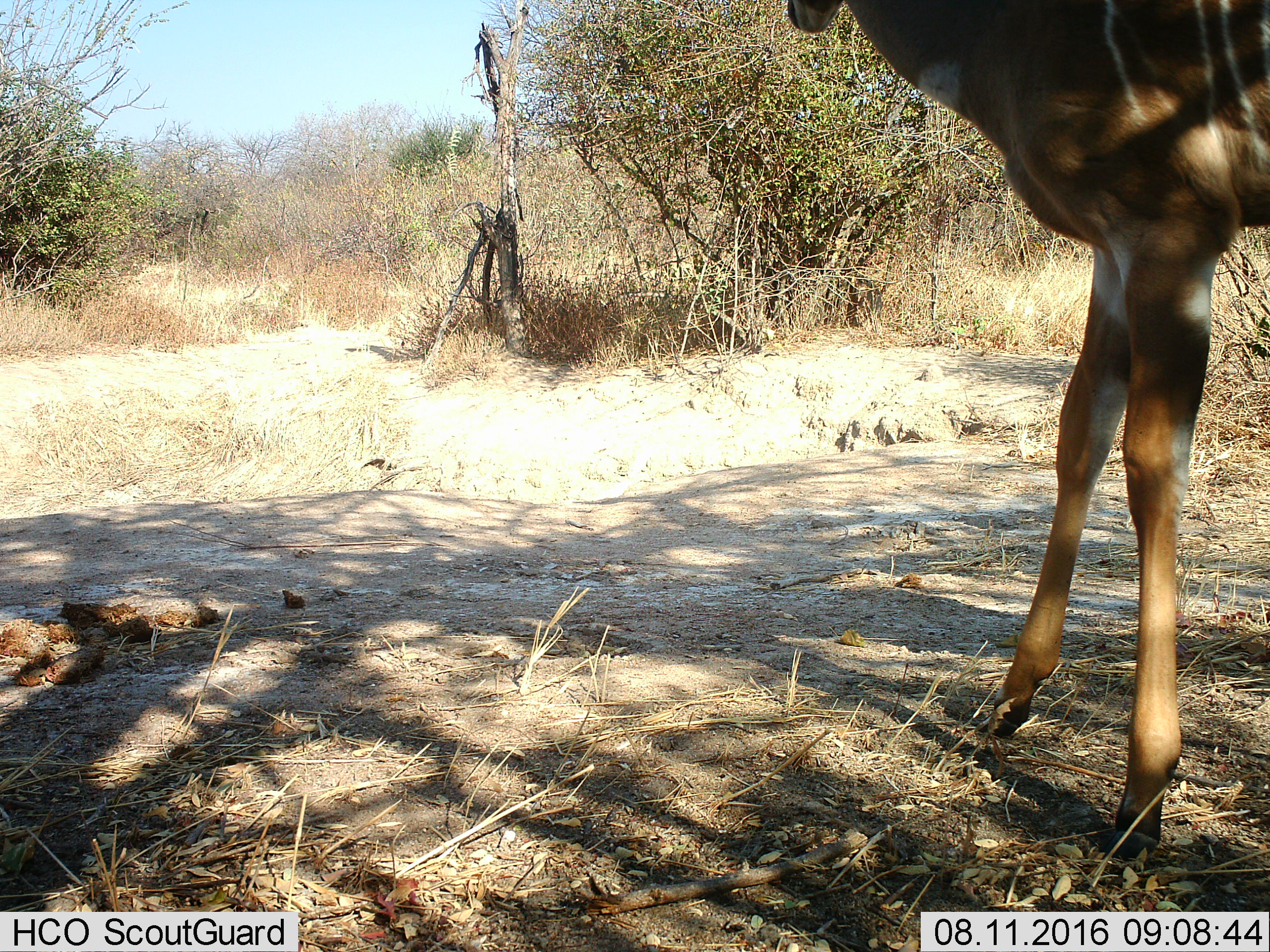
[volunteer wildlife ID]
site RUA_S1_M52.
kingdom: Animalia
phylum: Chordata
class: Mammalia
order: Artiodactyla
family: Bovidae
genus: Tragelaphus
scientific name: Tragelaphus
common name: kudu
Kudu (Tragelaphus), count 1. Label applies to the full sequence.